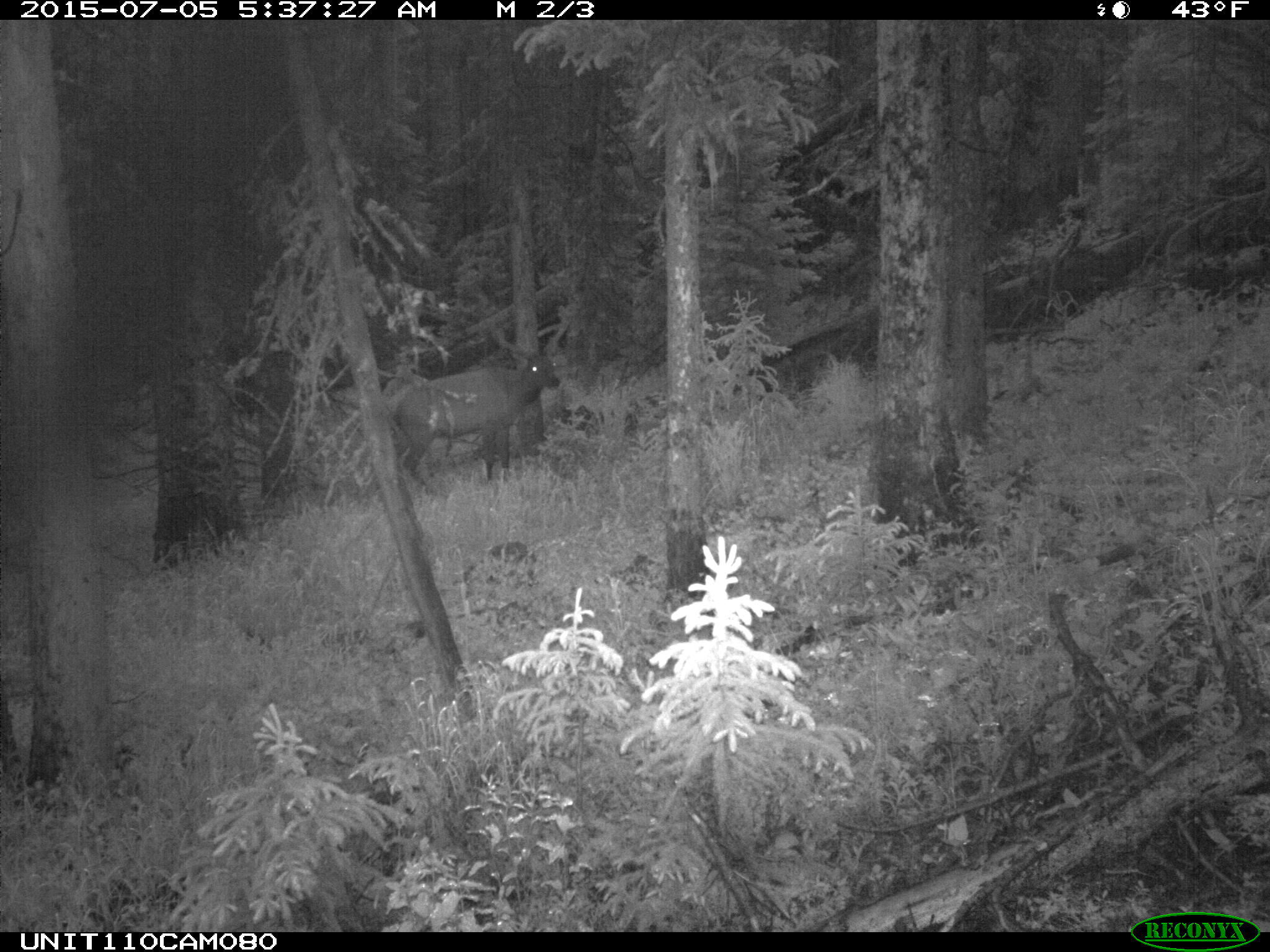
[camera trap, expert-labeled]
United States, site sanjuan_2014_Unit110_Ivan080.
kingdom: Animalia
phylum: Chordata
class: Mammalia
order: Artiodactyla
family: Cervidae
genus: Cervus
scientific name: Cervus elaphus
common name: red deer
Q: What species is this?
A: Cervus elaphus (red deer).